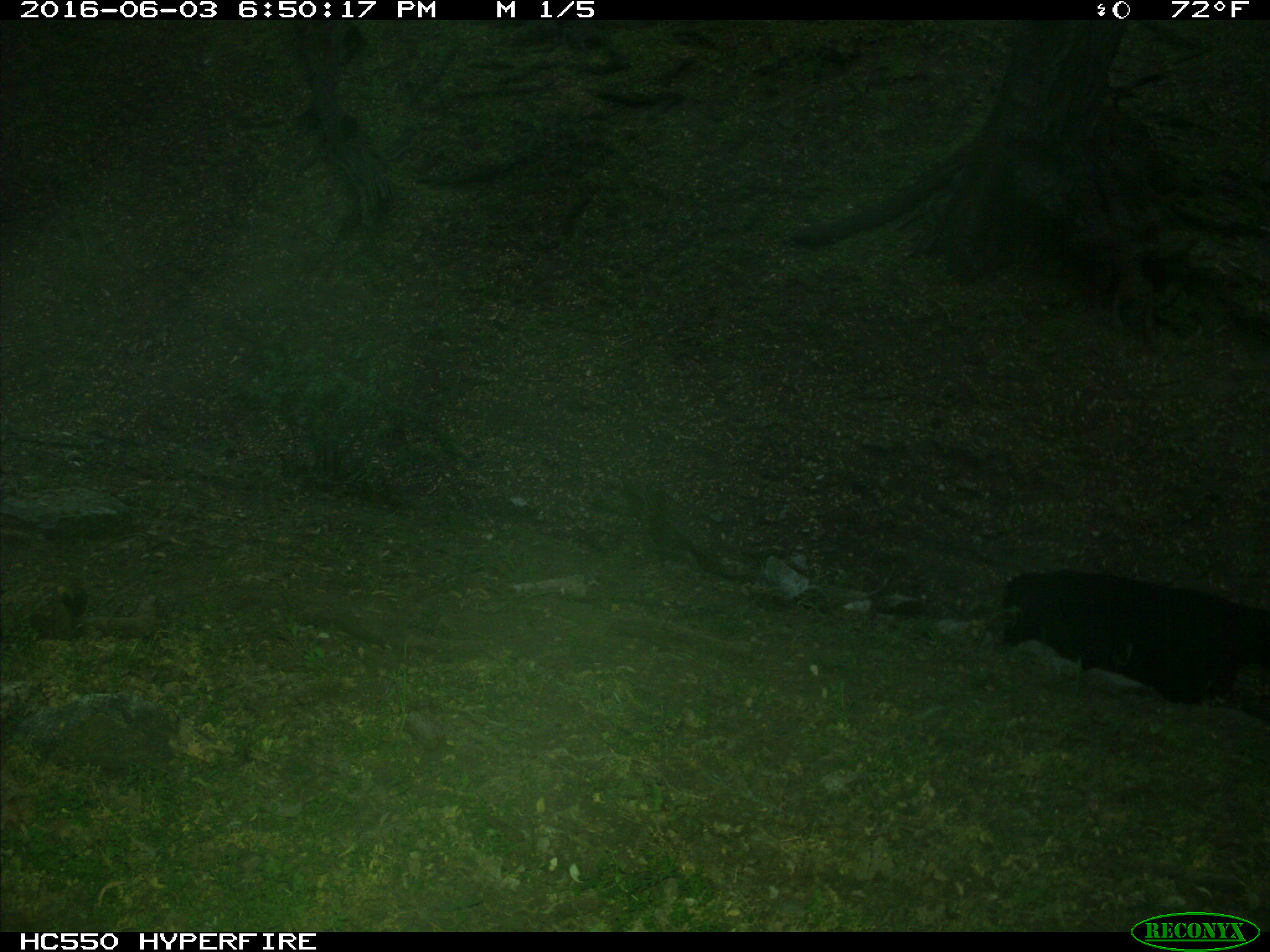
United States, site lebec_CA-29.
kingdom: Animalia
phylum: Chordata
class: Mammalia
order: Artiodactyla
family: Bovidae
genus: Bos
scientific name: Bos taurus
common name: domestic cow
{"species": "Bos taurus (domestic cow)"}